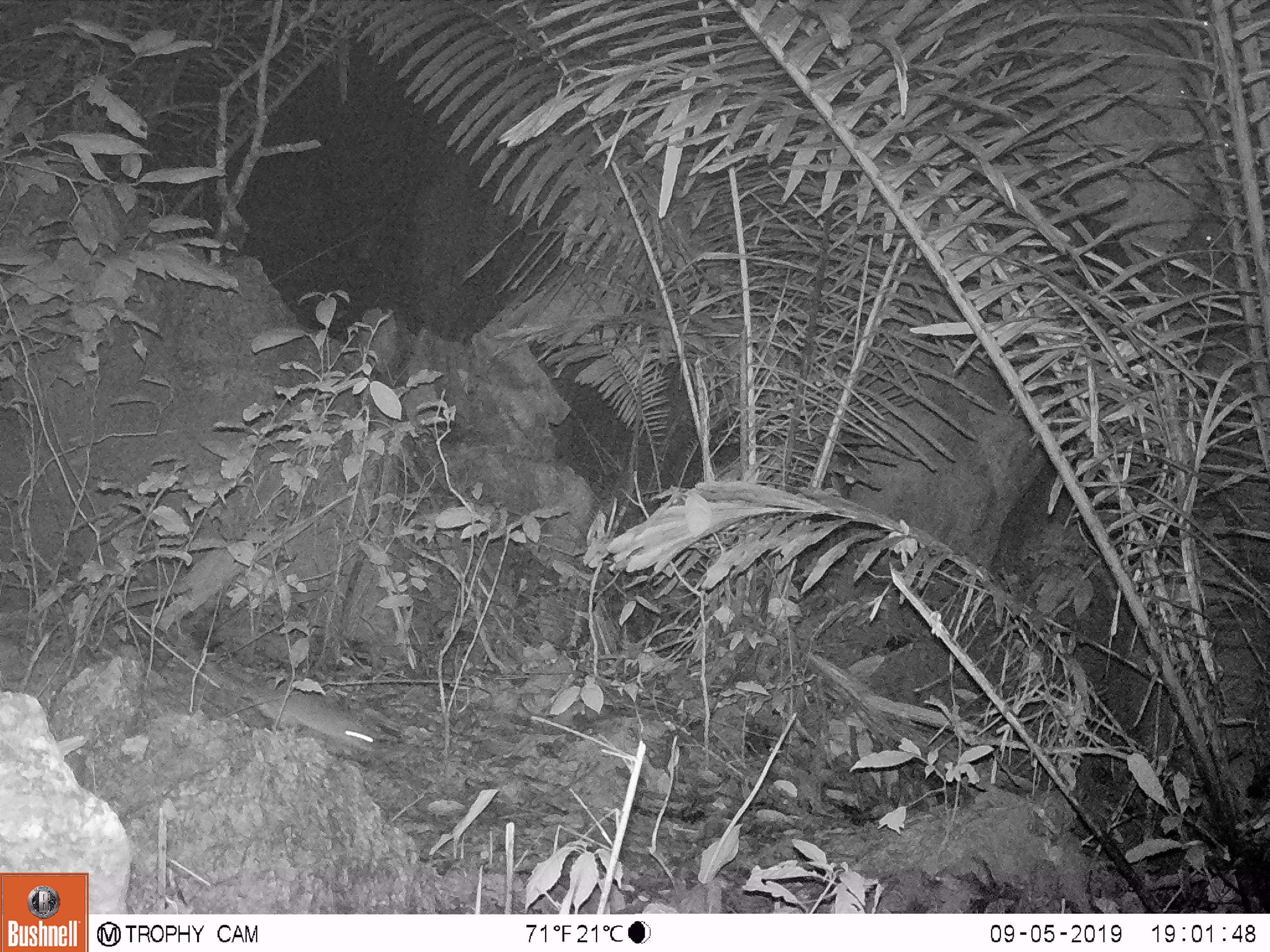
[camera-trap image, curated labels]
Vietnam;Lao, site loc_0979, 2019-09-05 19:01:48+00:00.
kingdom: Animalia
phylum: Chordata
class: Mammalia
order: Rodentia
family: Muridae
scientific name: Muridae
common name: old-world mice and rats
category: unidentified murid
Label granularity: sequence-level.